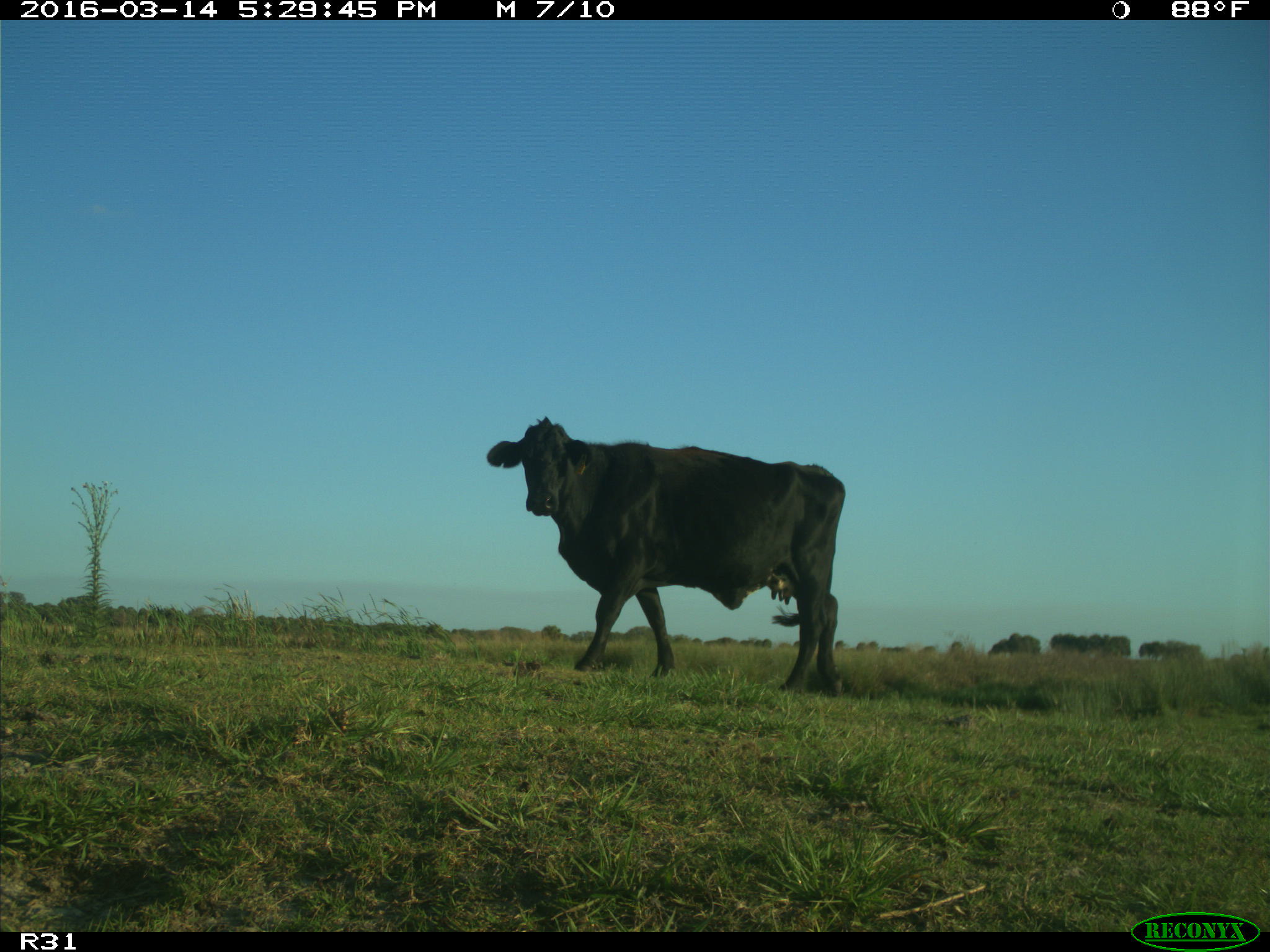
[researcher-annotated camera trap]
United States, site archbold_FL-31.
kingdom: Animalia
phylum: Chordata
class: Mammalia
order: Artiodactyla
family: Bovidae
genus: Bos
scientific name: Bos taurus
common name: domestic cow